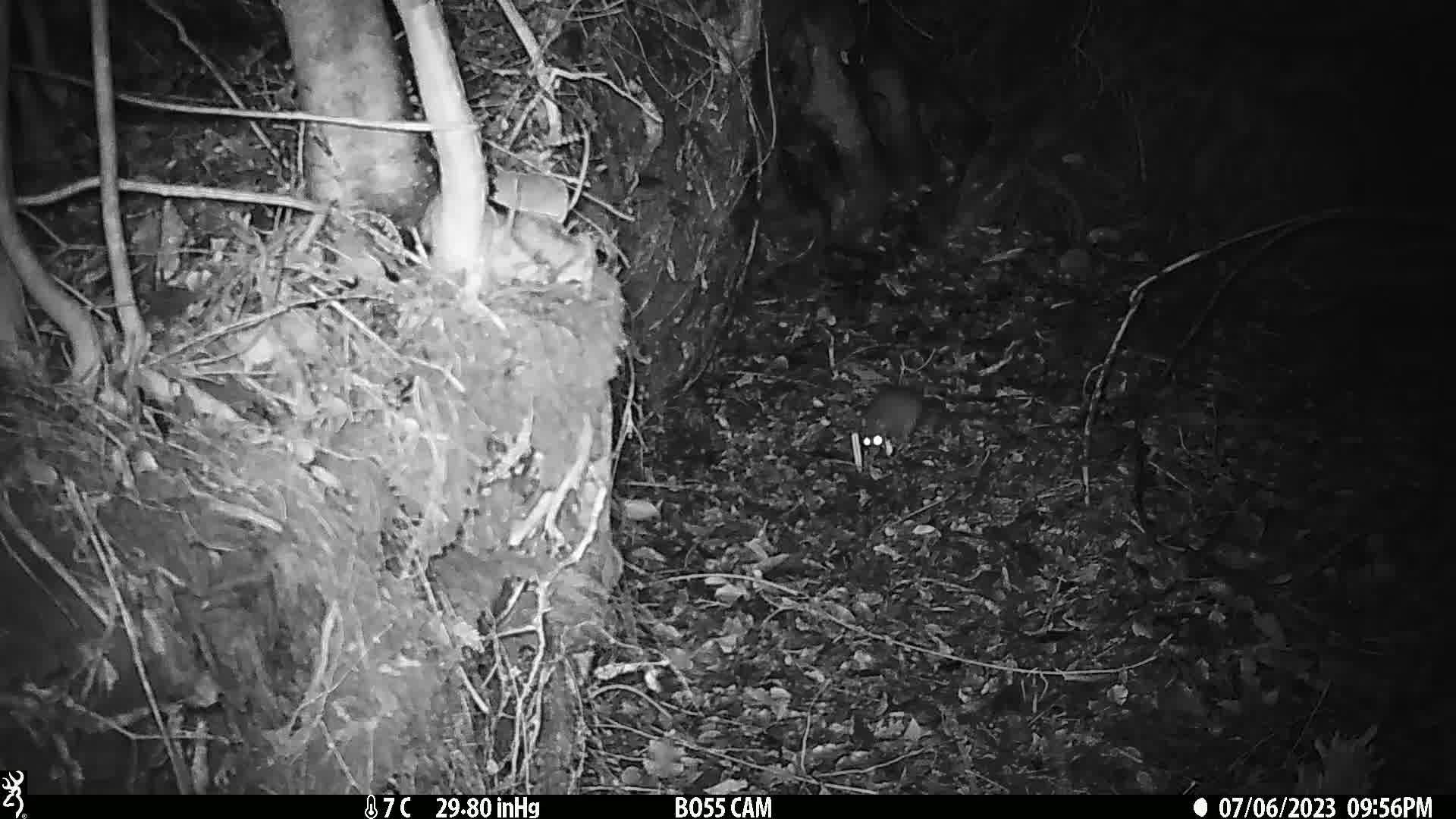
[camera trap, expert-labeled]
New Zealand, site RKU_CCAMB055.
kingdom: Animalia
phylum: Chordata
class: Mammalia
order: Rodentia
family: Muridae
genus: Rattus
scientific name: Rattus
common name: rat